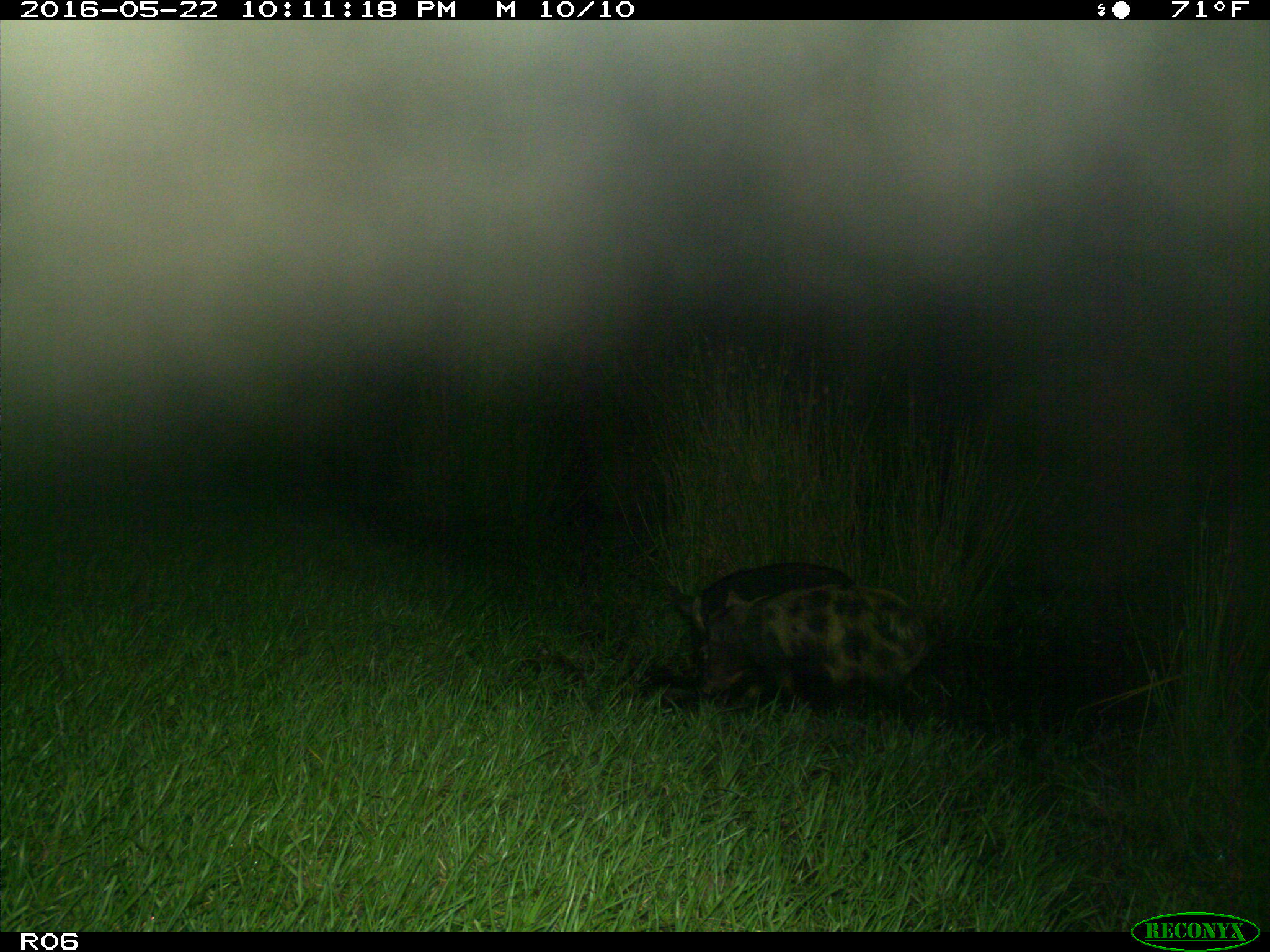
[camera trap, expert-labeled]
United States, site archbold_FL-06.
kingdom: Animalia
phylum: Chordata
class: Mammalia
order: Artiodactyla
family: Suidae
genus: Sus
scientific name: Sus scrofa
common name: wild boar